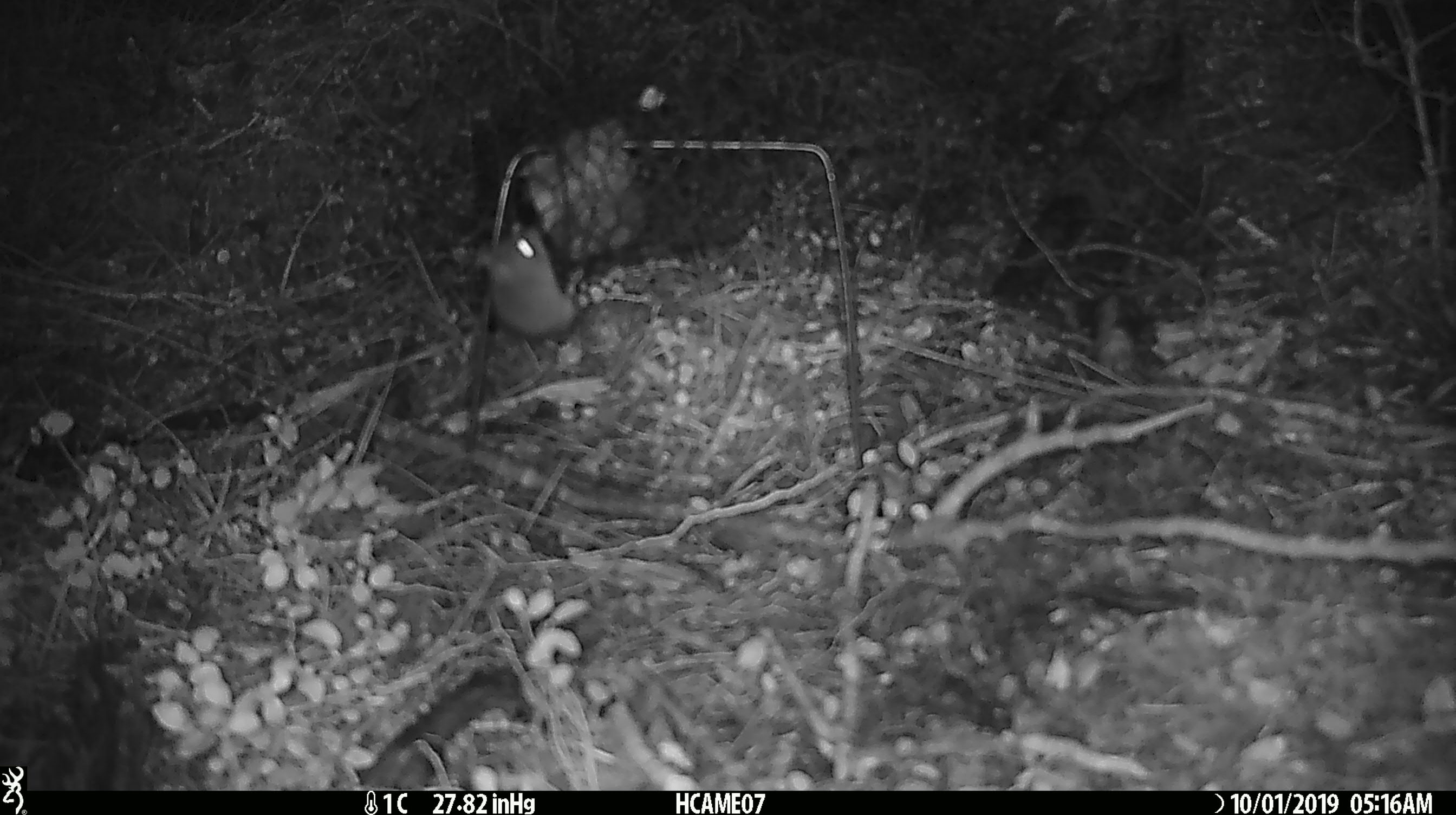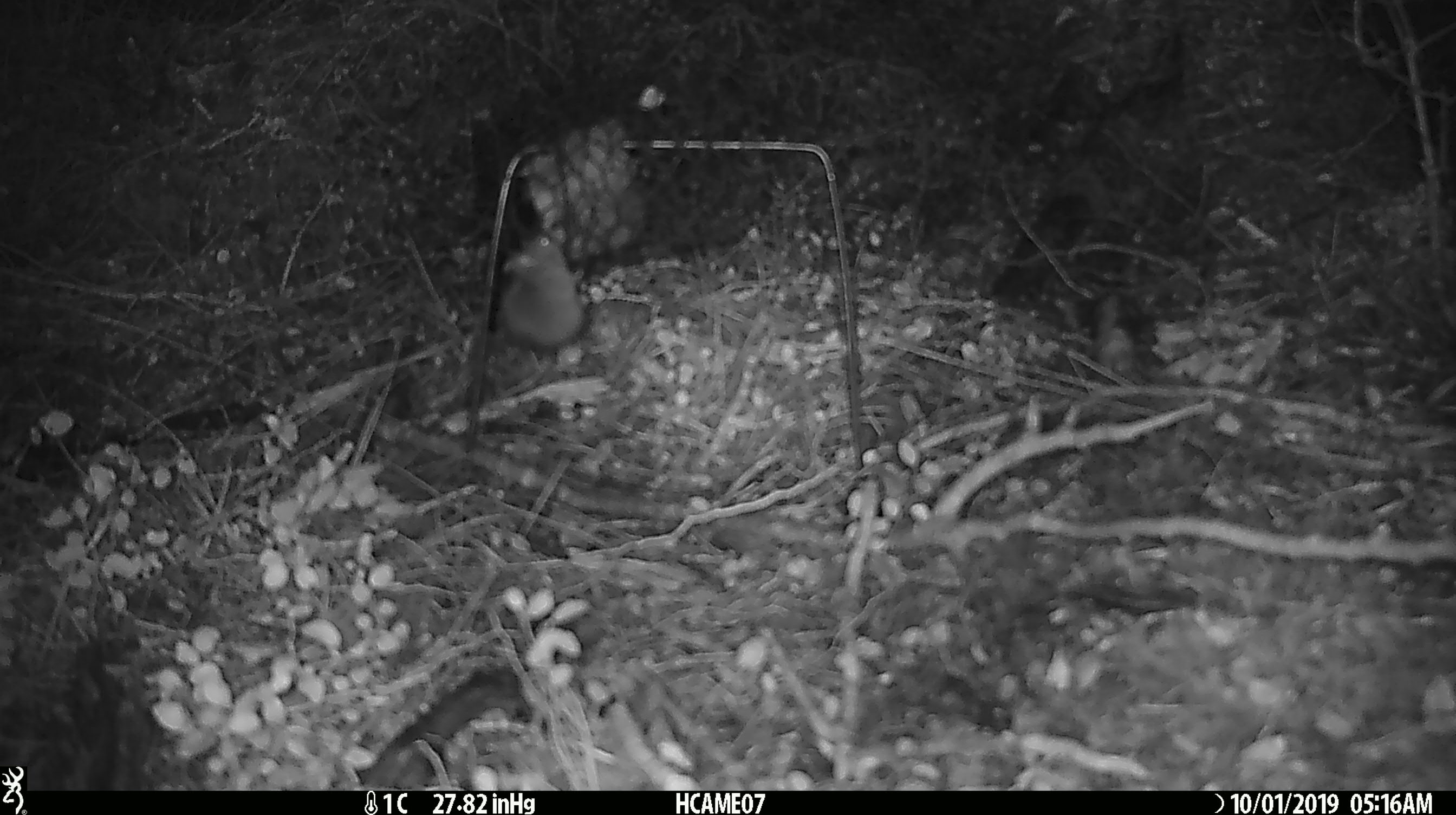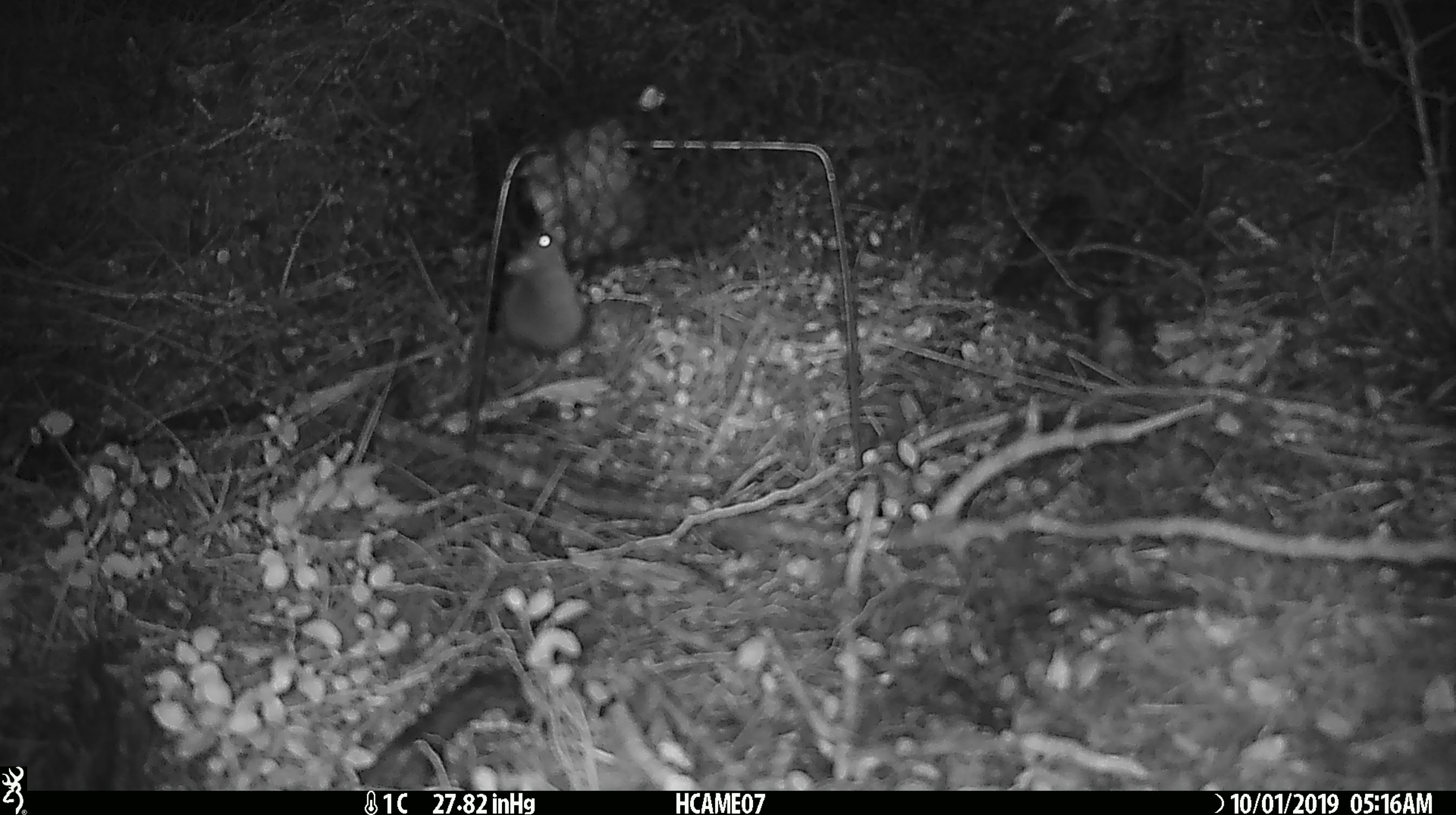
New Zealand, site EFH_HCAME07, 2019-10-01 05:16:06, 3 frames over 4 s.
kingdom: Animalia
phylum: Chordata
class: Mammalia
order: Rodentia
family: Muridae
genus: Mus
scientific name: Mus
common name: mouse